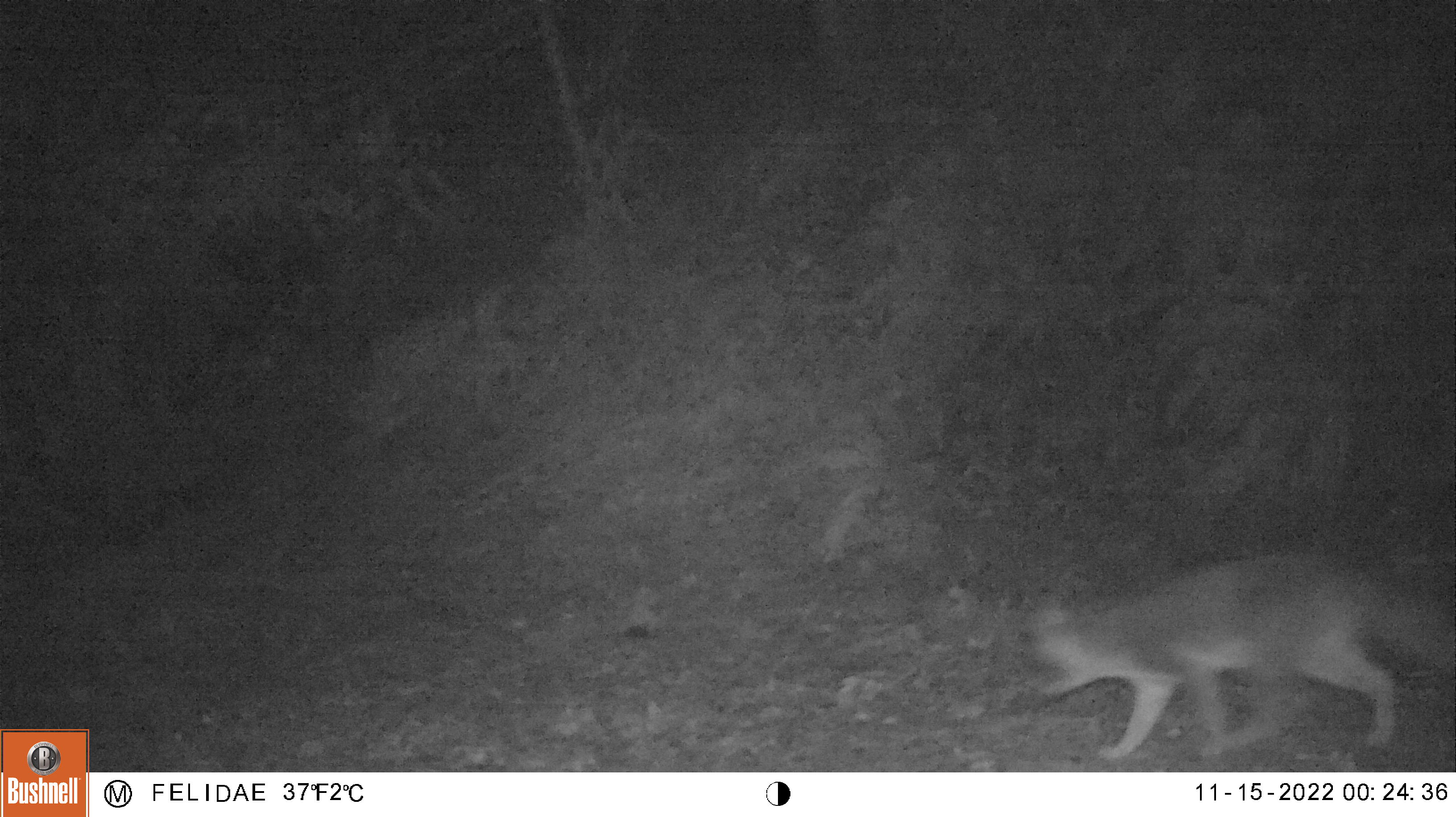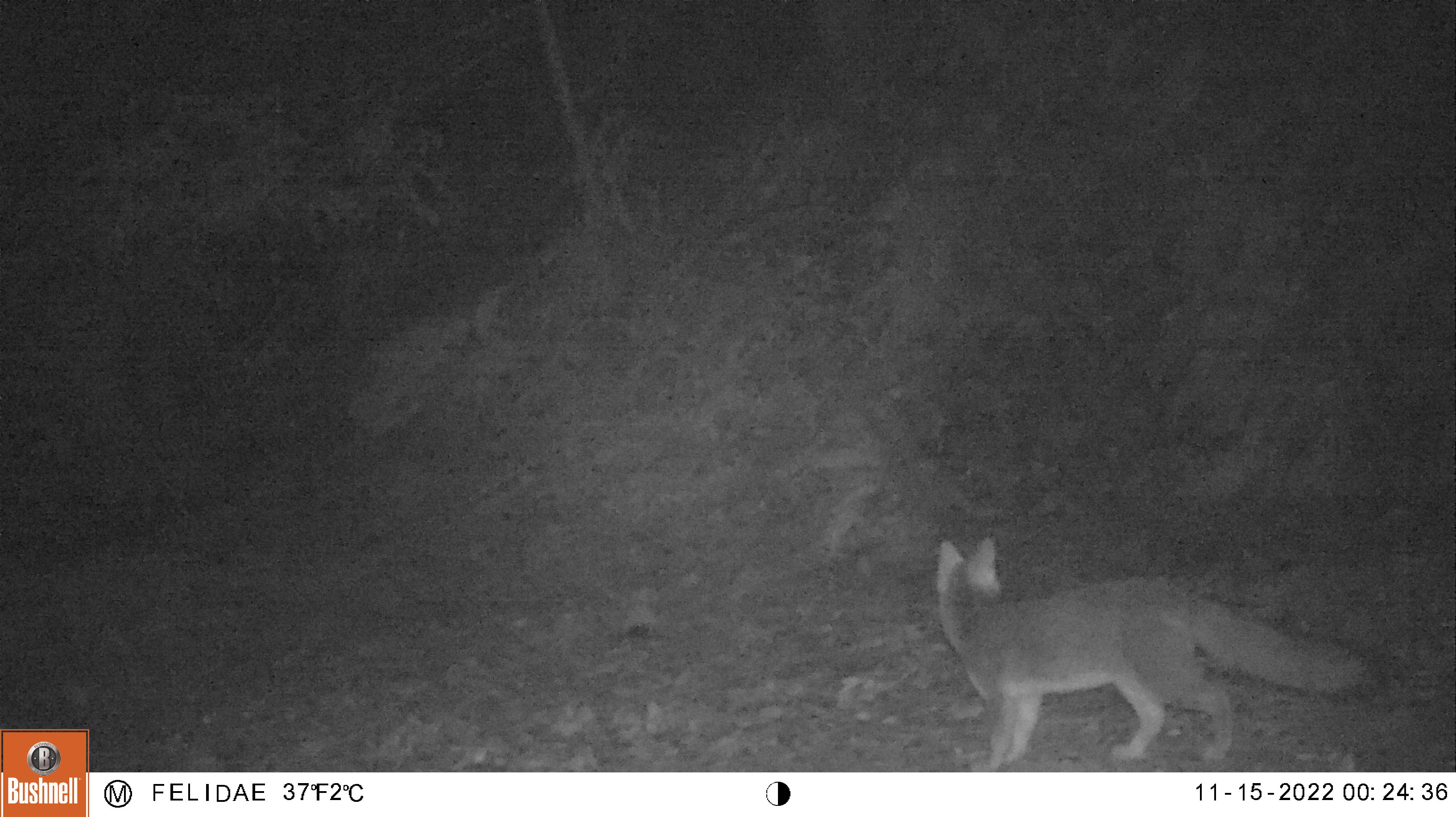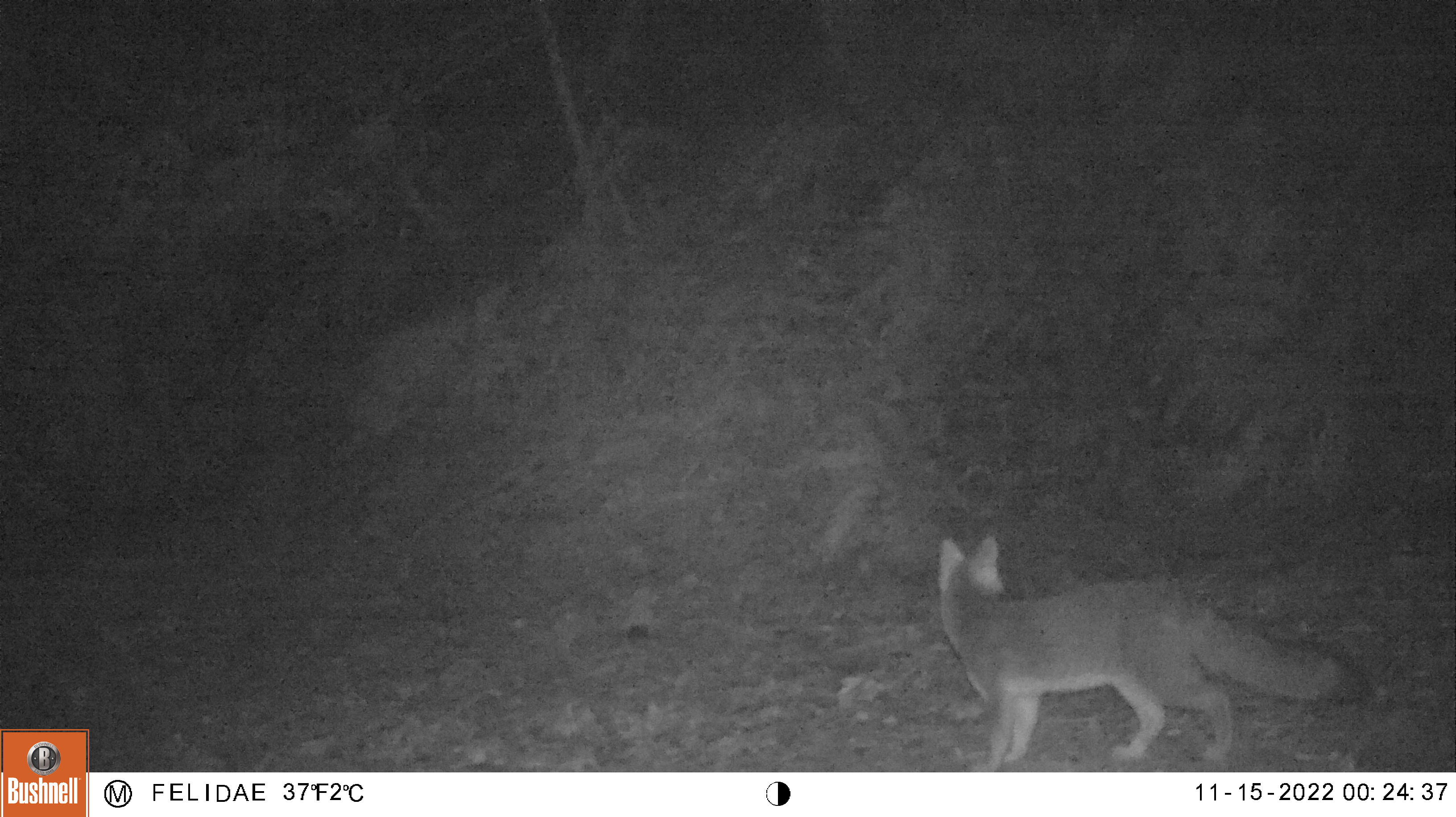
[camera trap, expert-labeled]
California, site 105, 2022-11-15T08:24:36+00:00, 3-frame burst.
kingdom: Animalia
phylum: Chordata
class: Mammalia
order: Carnivora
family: Canidae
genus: Urocyon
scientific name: Urocyon cinereoargenteus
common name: gray fox